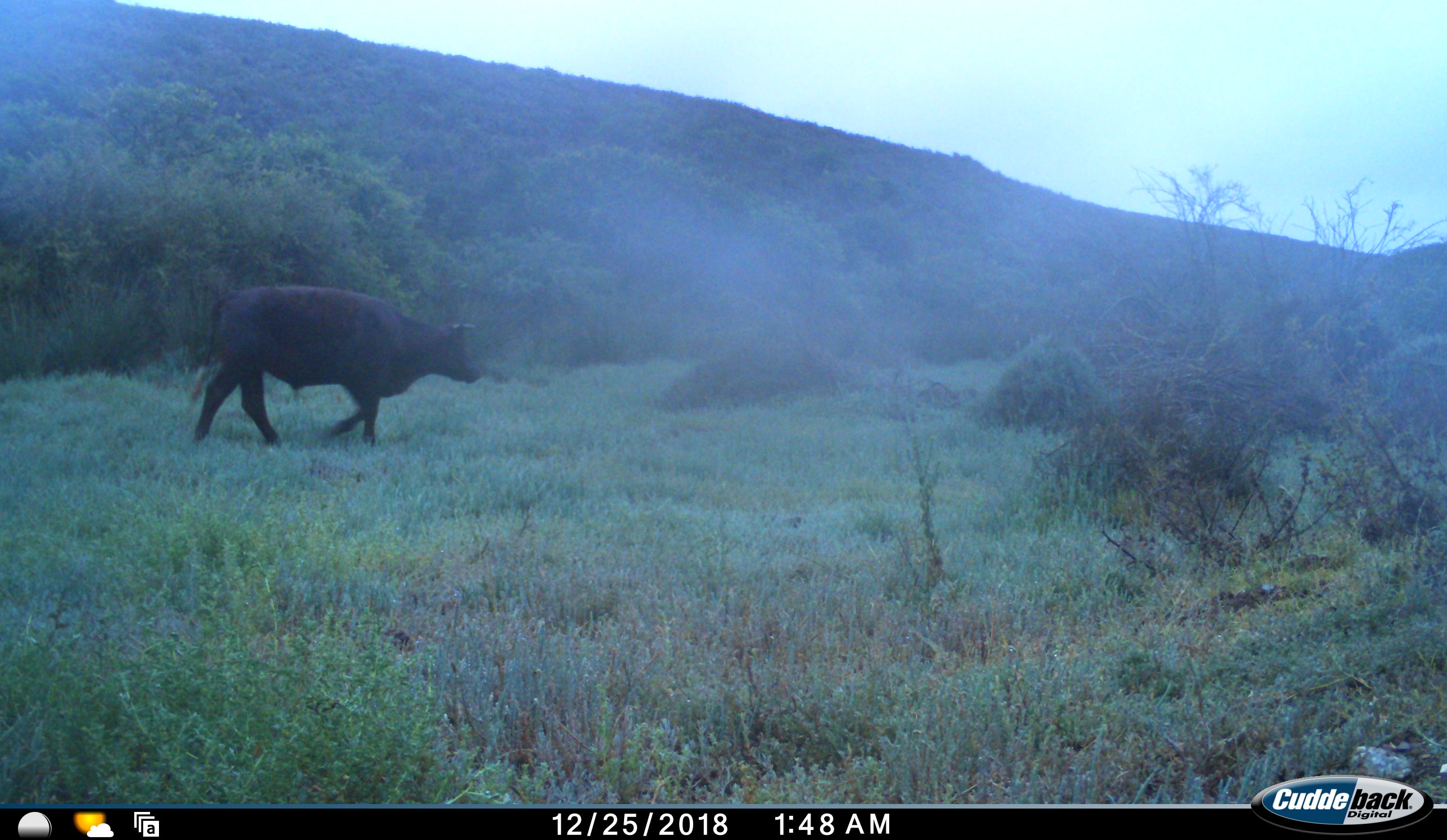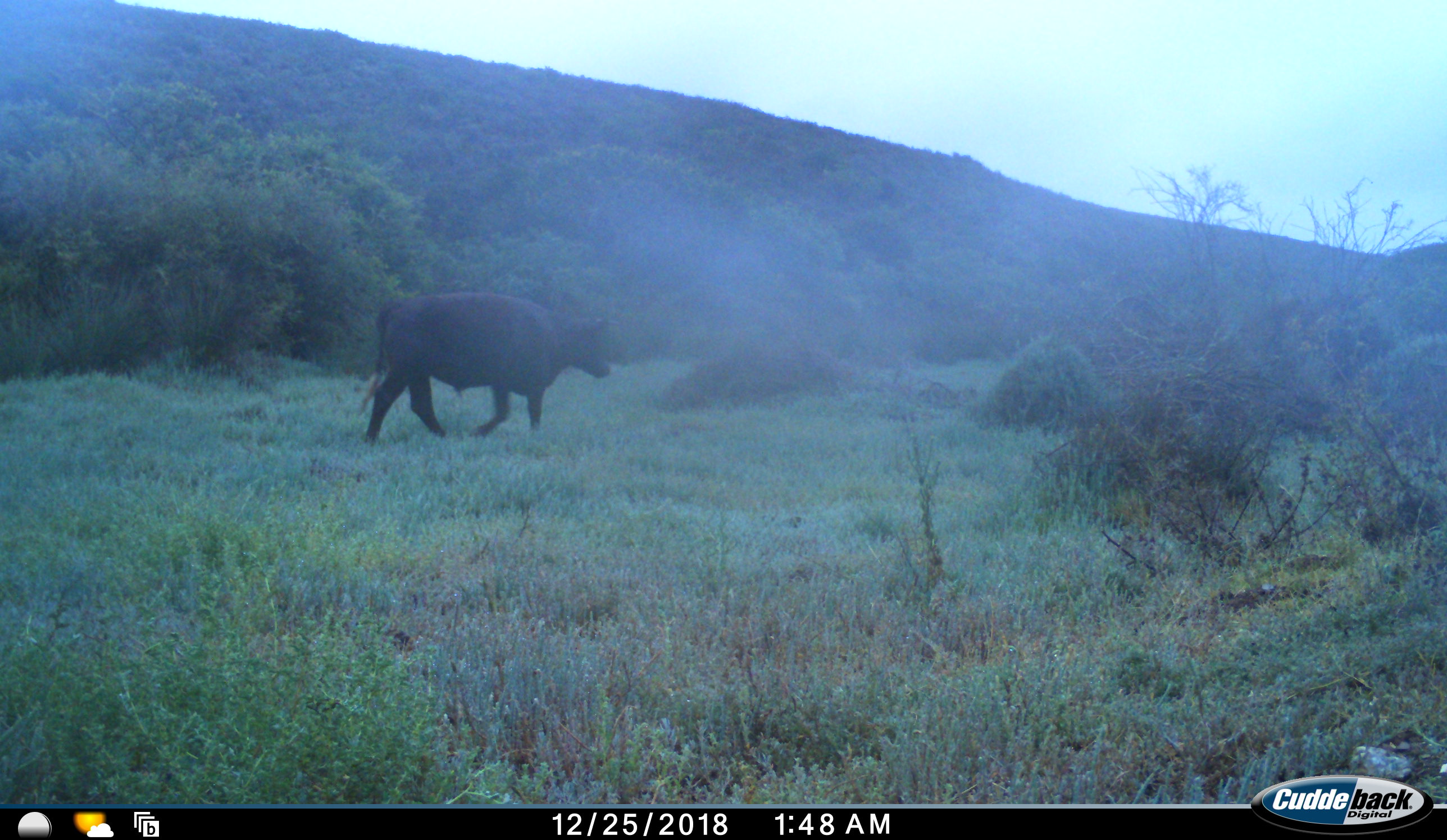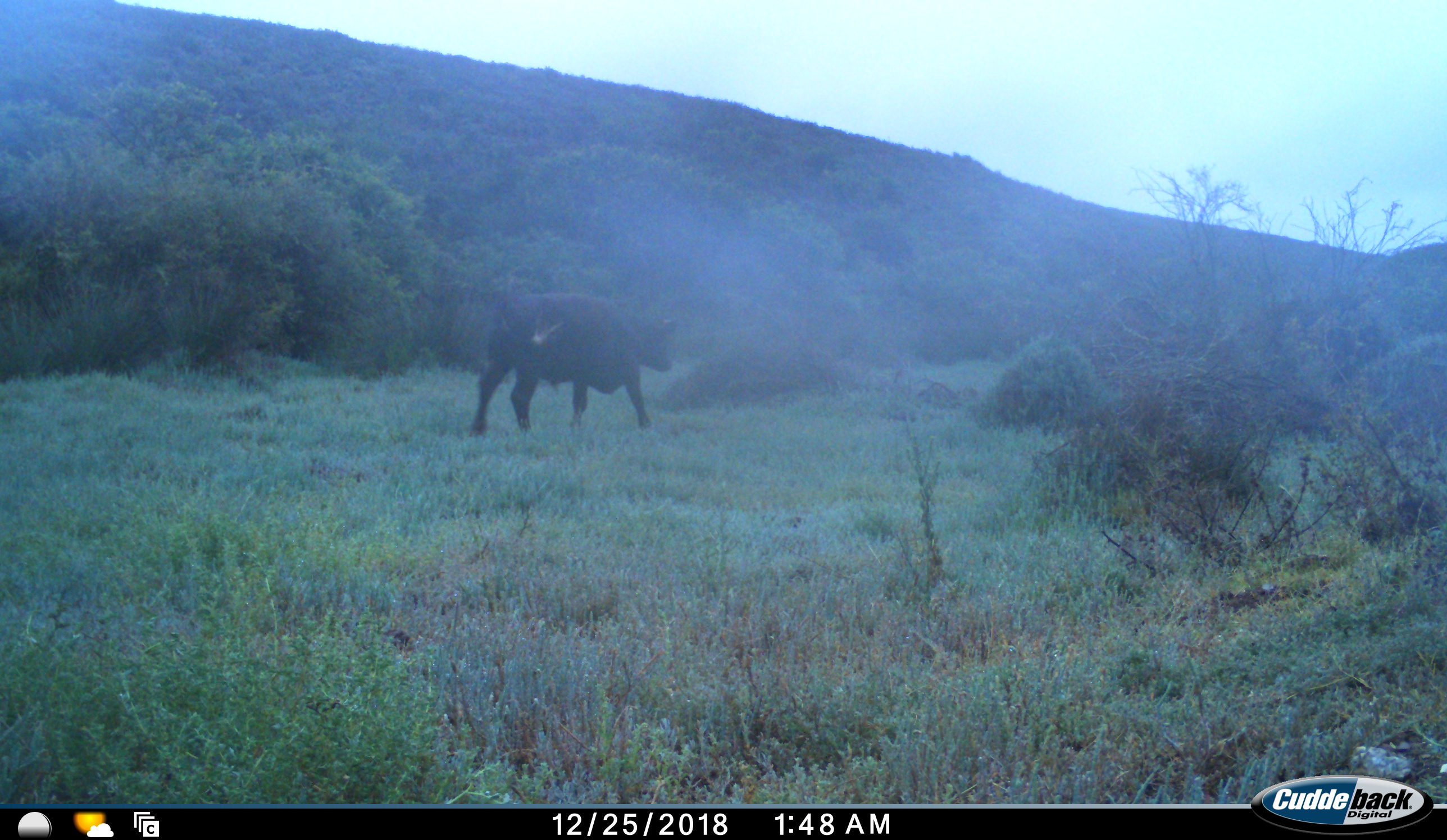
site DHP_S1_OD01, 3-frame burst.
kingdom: Animalia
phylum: Chordata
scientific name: Vertebrata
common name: domestic animal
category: domesticanimal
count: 1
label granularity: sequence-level